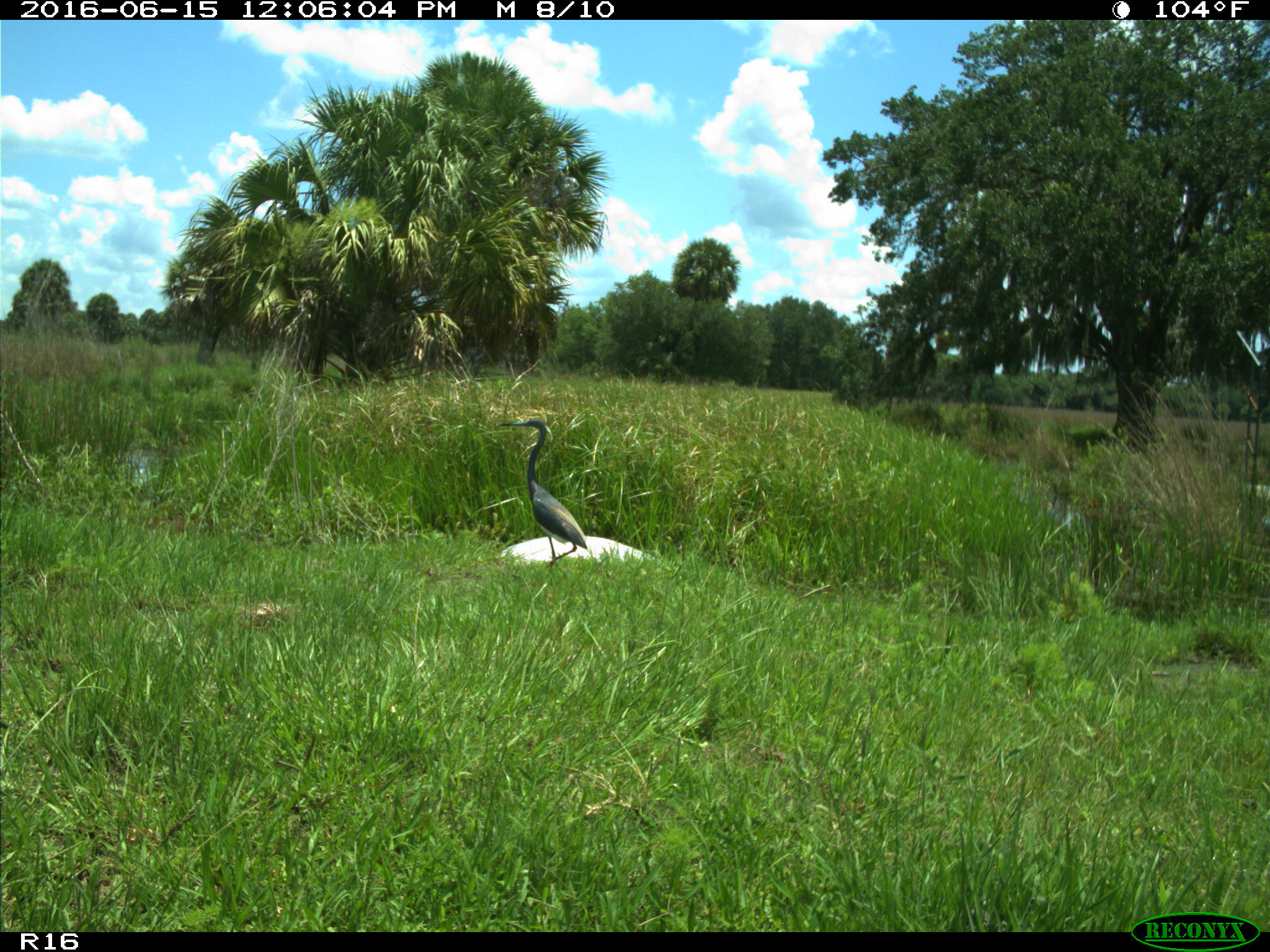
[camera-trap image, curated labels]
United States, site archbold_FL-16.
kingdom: Animalia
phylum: Chordata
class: Aves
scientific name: Aves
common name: birds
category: unidentified bird